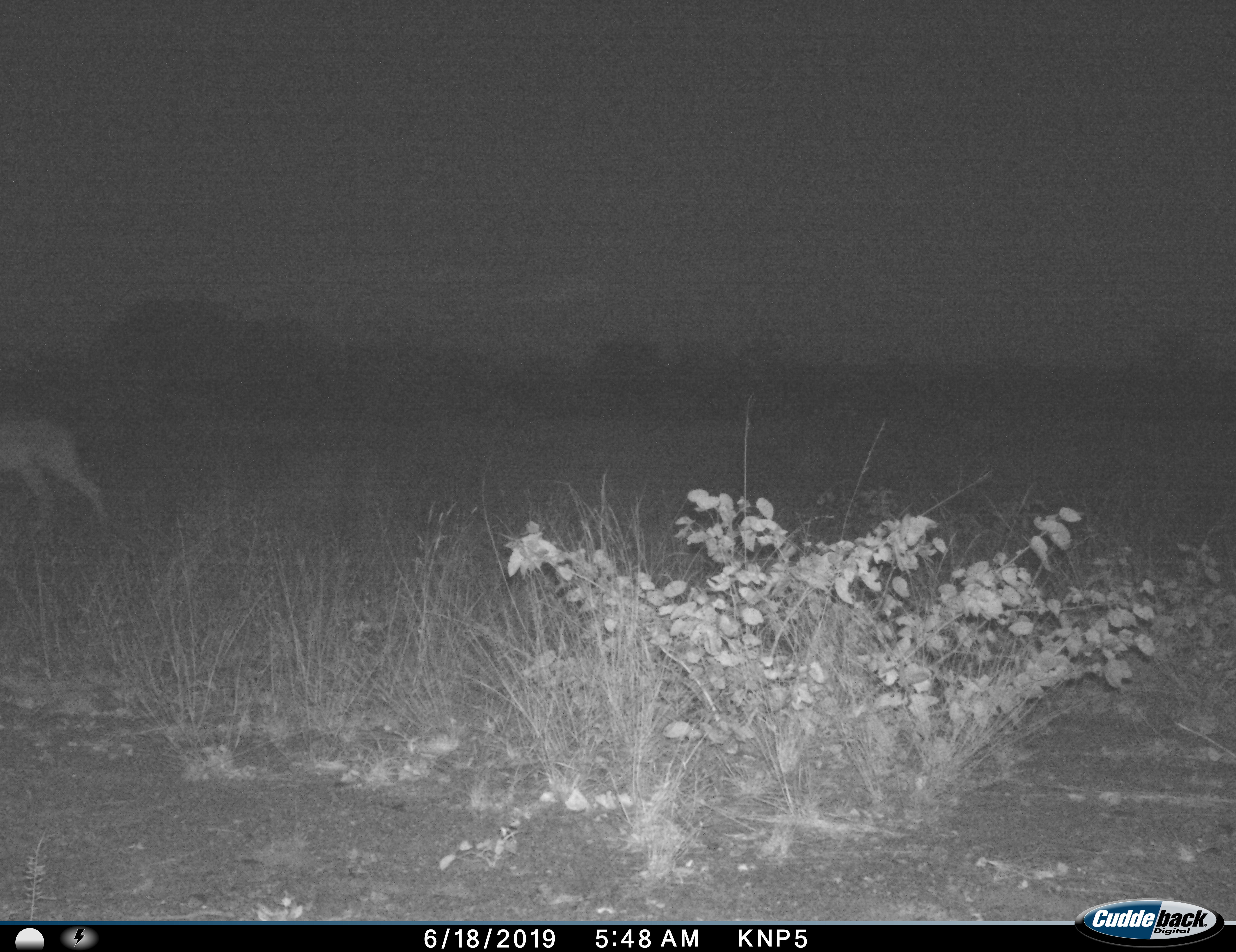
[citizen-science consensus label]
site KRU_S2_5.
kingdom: Animalia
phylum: Chordata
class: Mammalia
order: Artiodactyla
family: Bovidae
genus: Aepyceros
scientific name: Aepyceros melampus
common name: impala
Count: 1.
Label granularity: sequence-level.